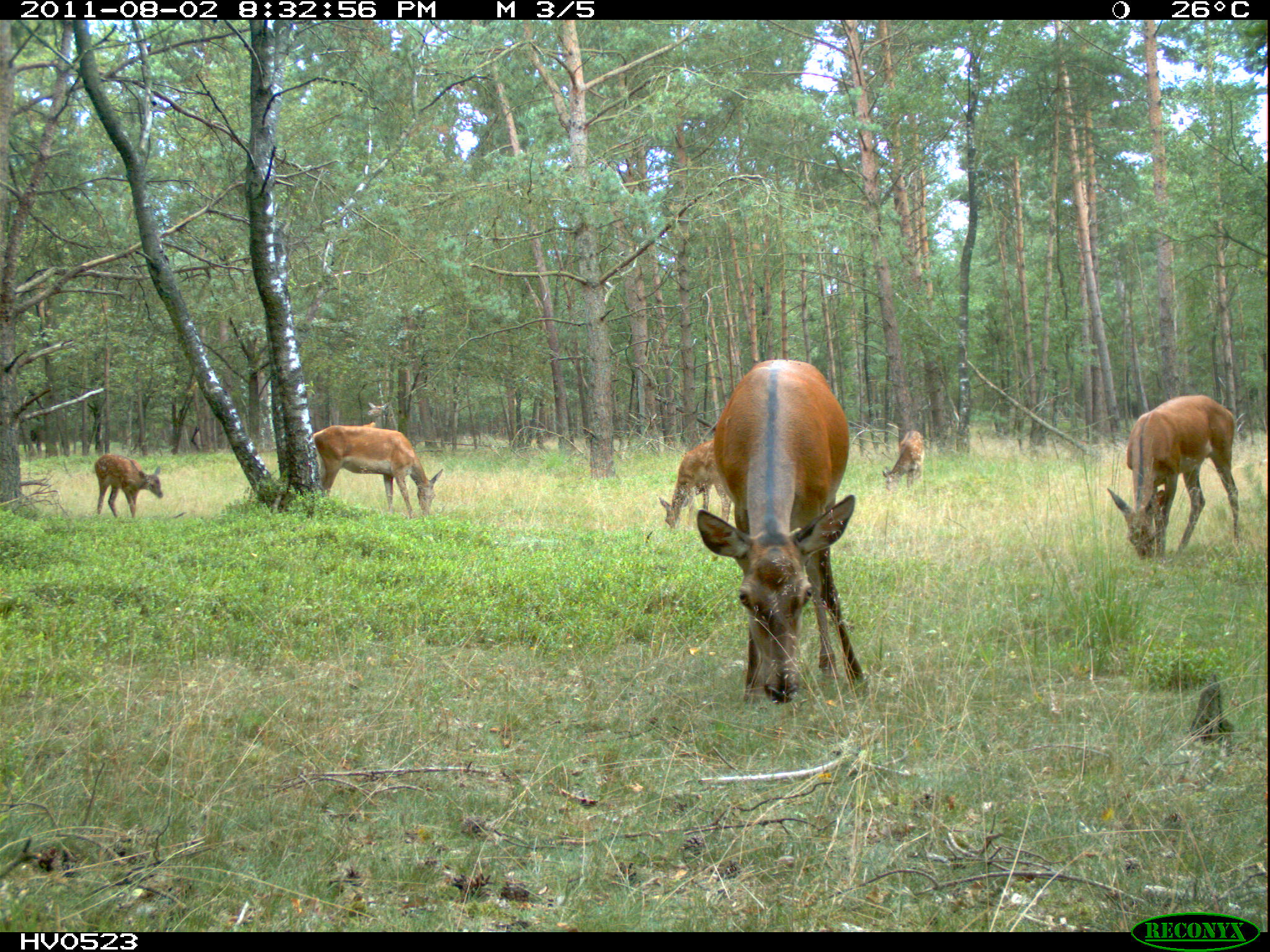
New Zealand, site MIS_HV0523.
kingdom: Animalia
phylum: Chordata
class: Mammalia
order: Artiodactyla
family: Cervidae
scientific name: Cervidae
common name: deer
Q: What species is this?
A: Deer (Cervidae).